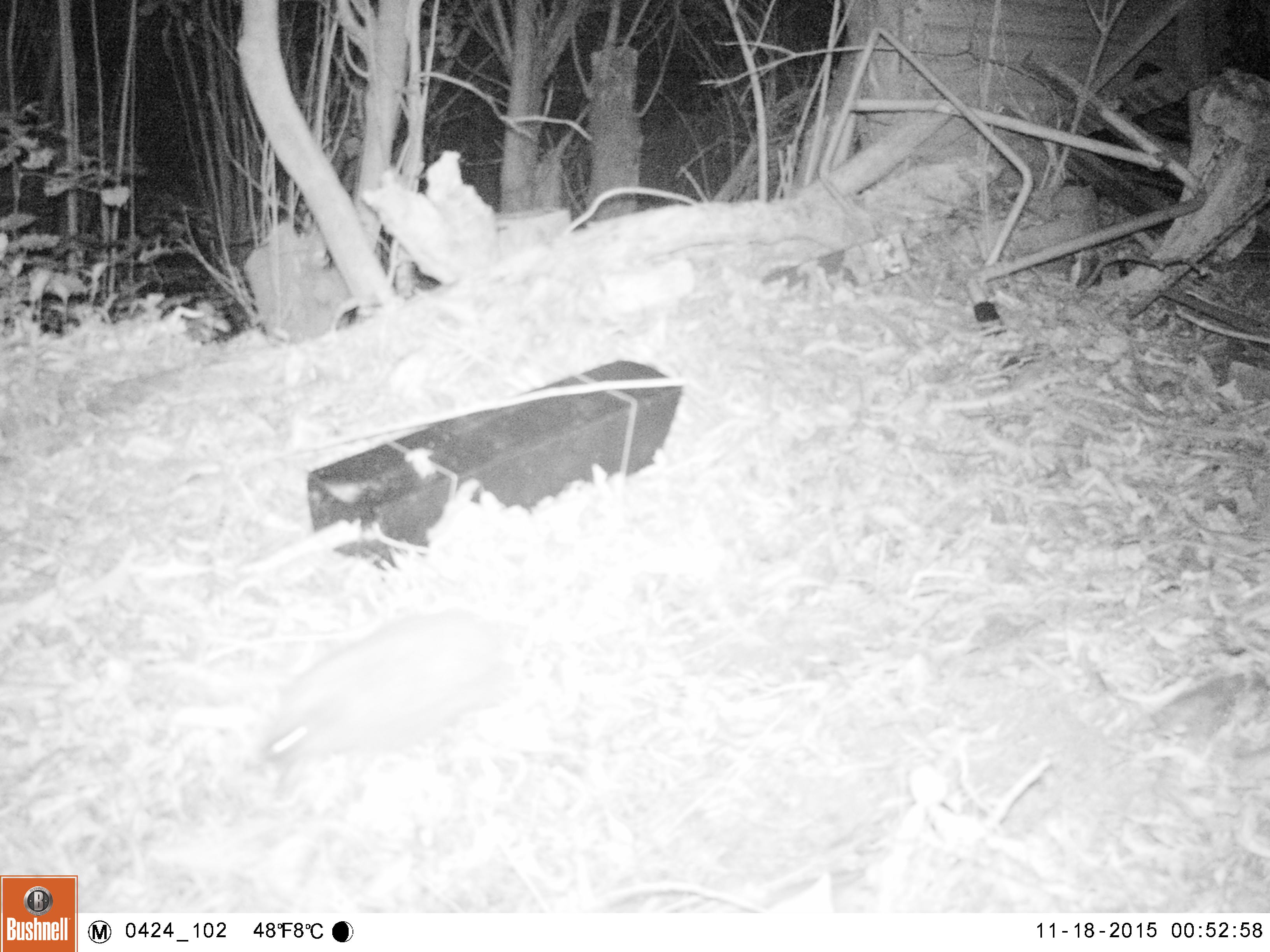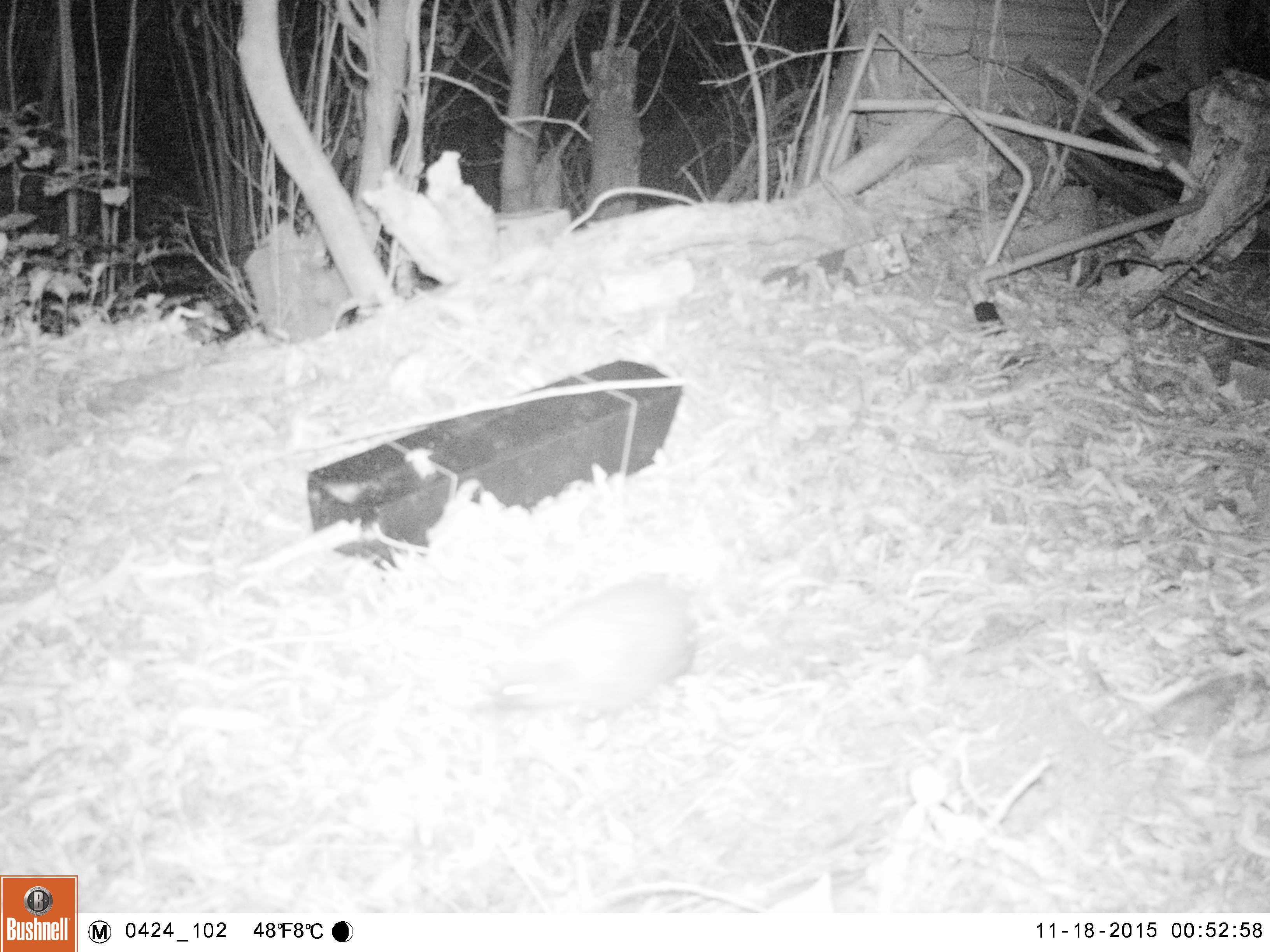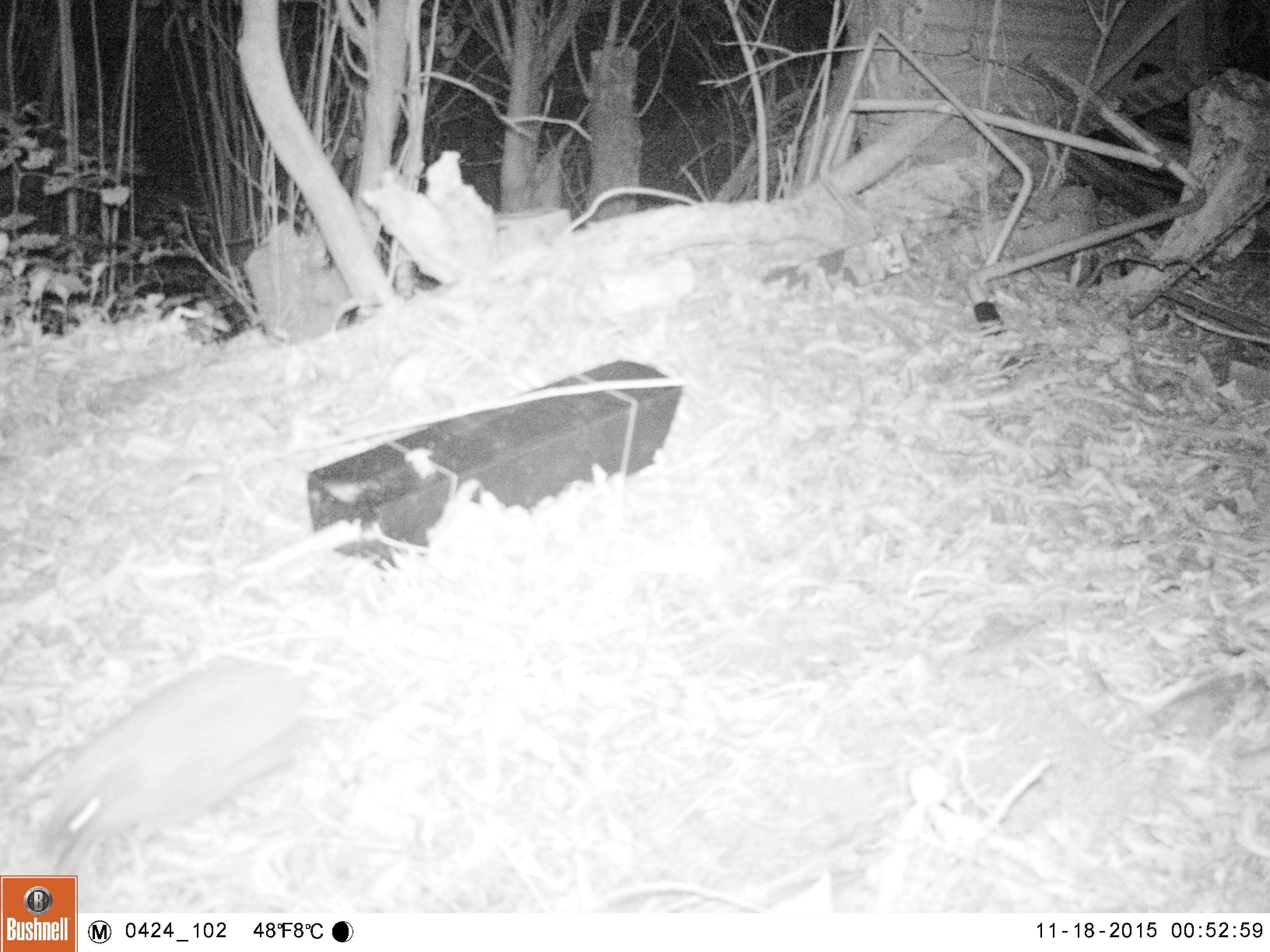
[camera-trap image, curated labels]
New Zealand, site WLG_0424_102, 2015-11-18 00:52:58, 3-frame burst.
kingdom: Animalia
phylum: Chordata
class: Mammalia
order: Eulipotyphla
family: Erinaceidae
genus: Erinaceus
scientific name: Erinaceus europaeus europaeus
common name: european hedgehog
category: hedgehog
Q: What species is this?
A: Hedgehog (european hedgehog) (Erinaceus europaeus europaeus).